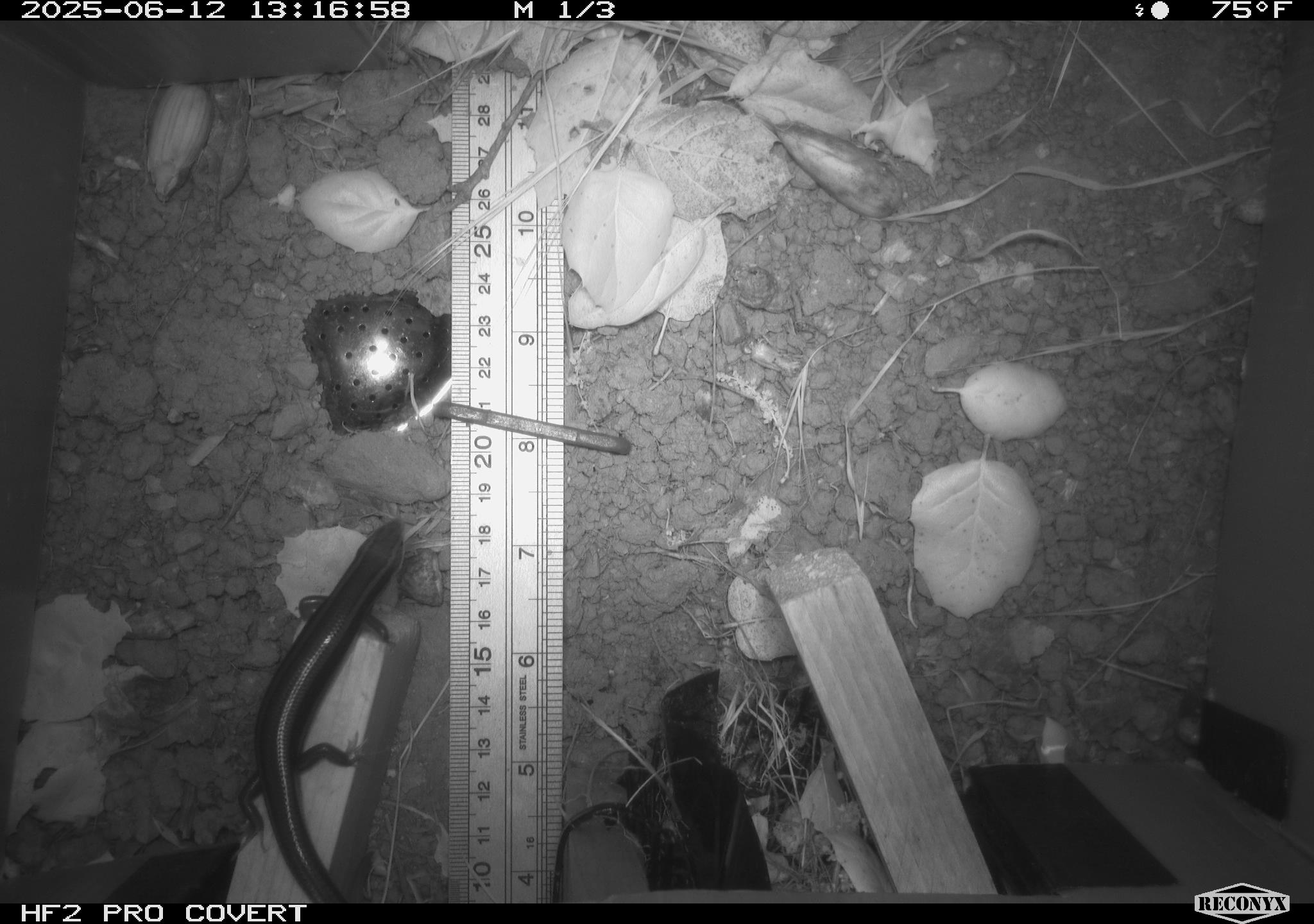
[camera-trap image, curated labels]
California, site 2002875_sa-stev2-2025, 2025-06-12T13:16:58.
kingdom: Animalia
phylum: Chordata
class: Reptilia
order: Squamata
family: Scincidae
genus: Plestiodon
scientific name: Plestiodon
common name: blue-tailed skinks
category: plestiodon species